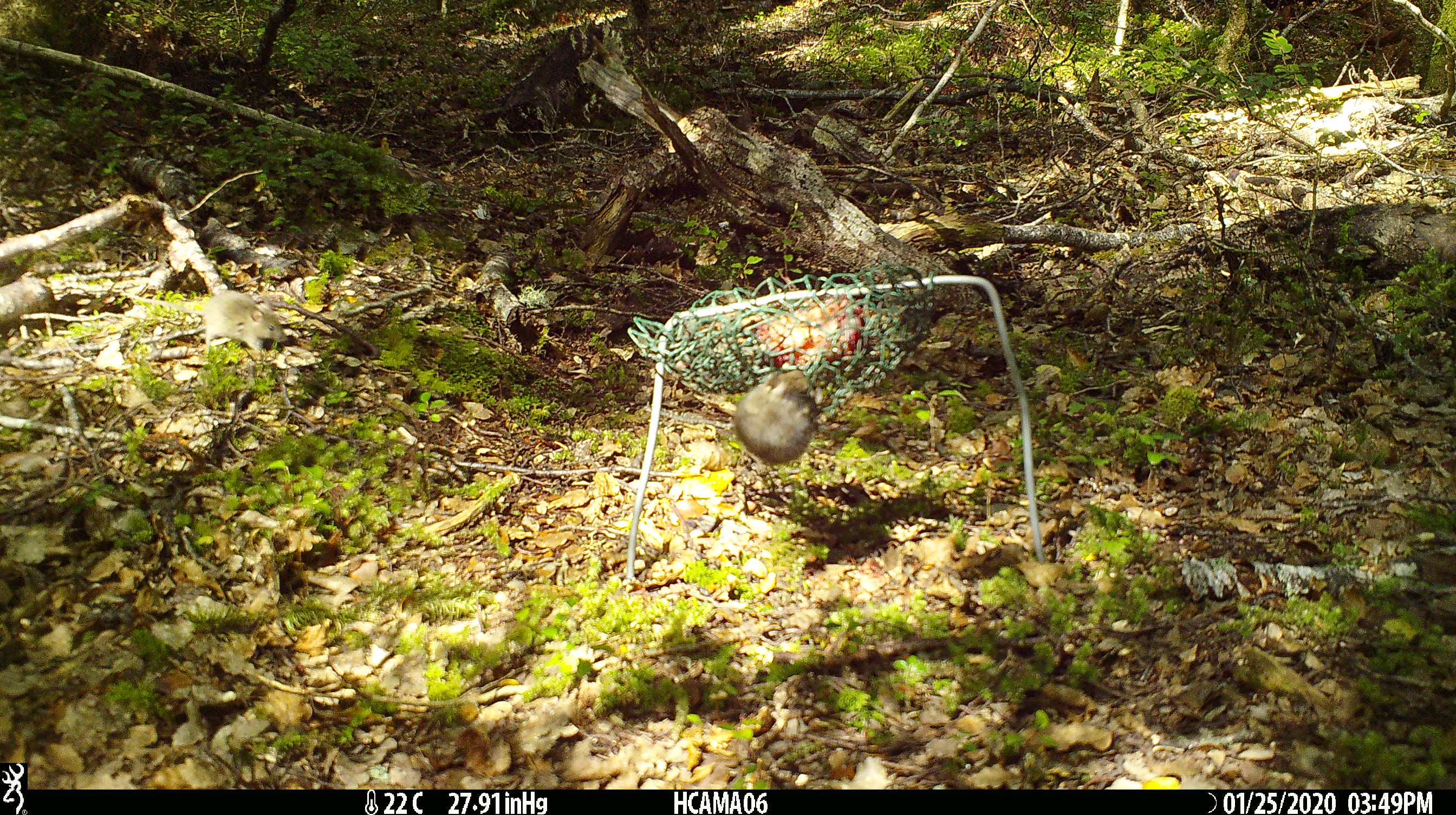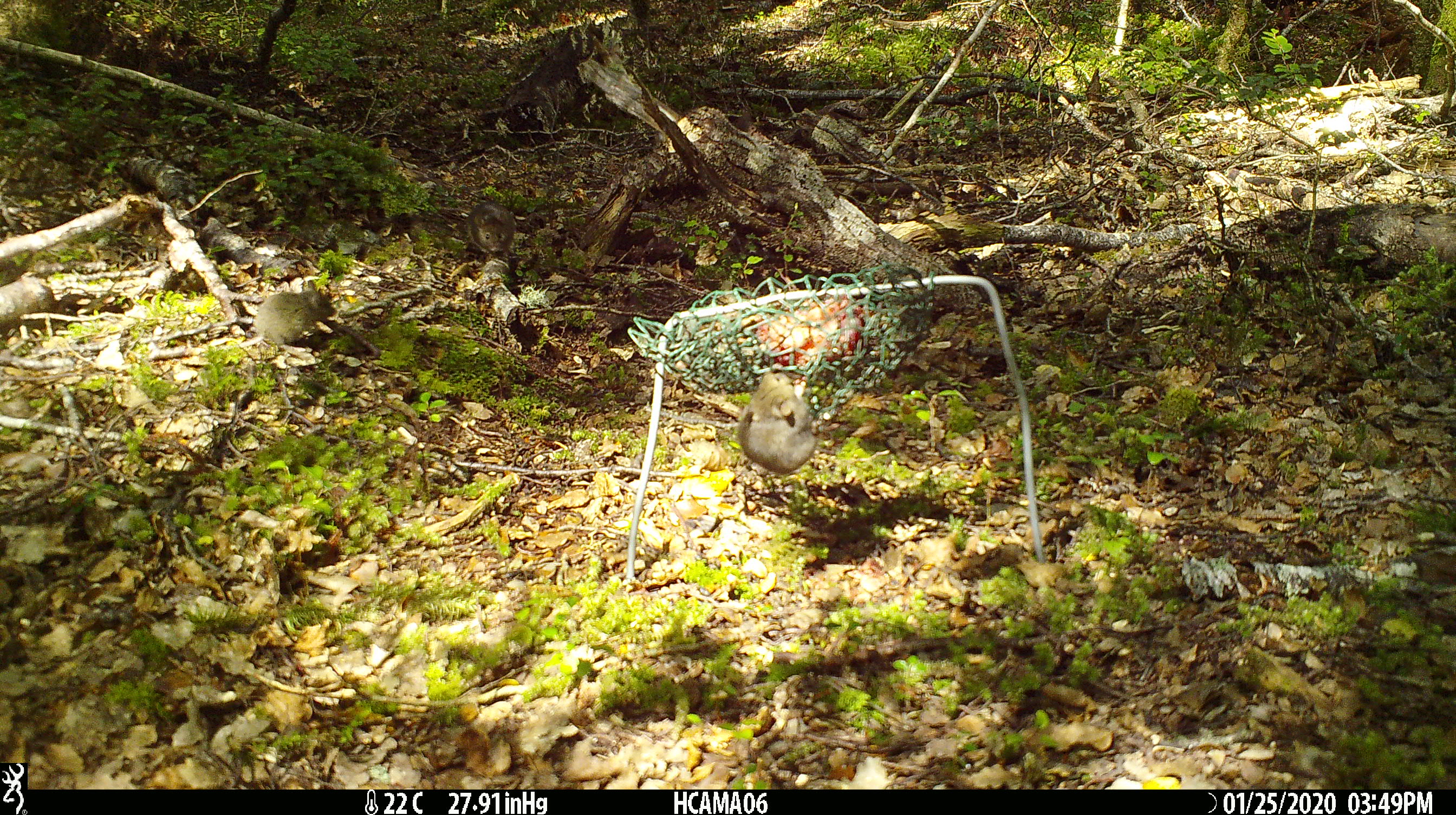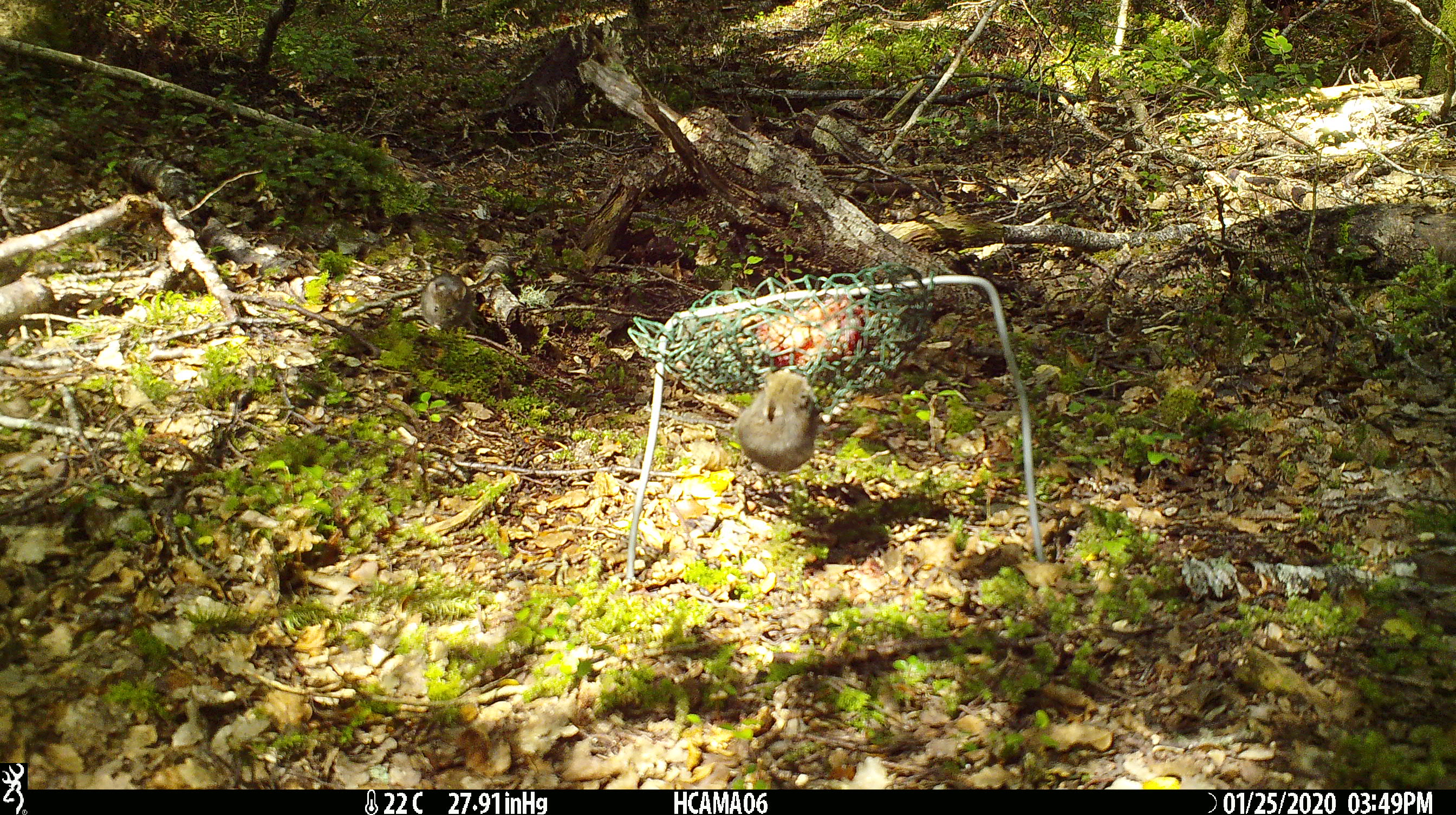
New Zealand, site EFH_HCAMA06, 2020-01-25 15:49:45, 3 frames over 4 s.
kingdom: Animalia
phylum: Chordata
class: Mammalia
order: Rodentia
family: Muridae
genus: Mus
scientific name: Mus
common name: mouse